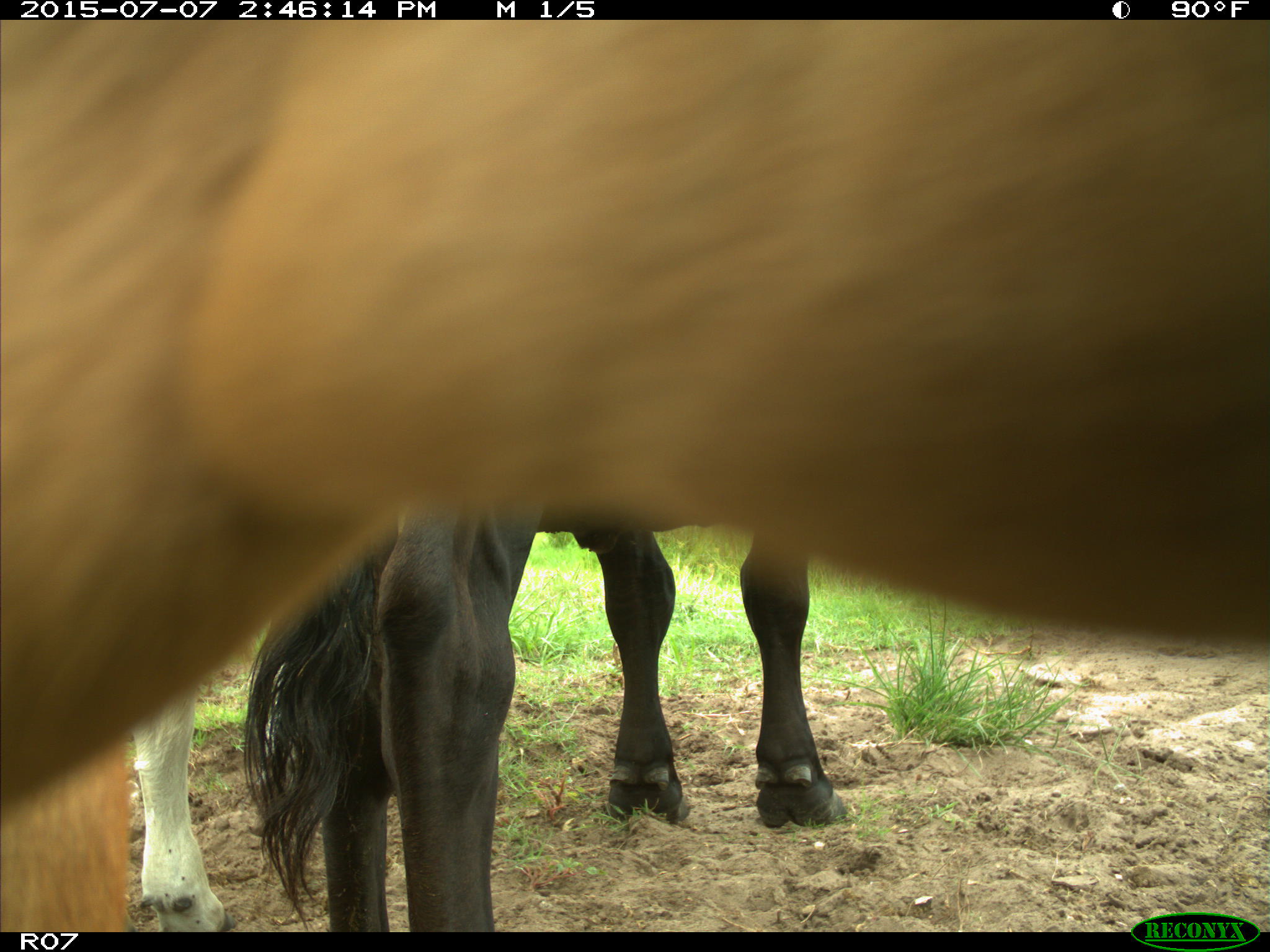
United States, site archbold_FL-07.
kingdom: Animalia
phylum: Chordata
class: Mammalia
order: Artiodactyla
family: Bovidae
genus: Bos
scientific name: Bos taurus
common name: domestic cow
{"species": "Bos taurus (domestic cow)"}